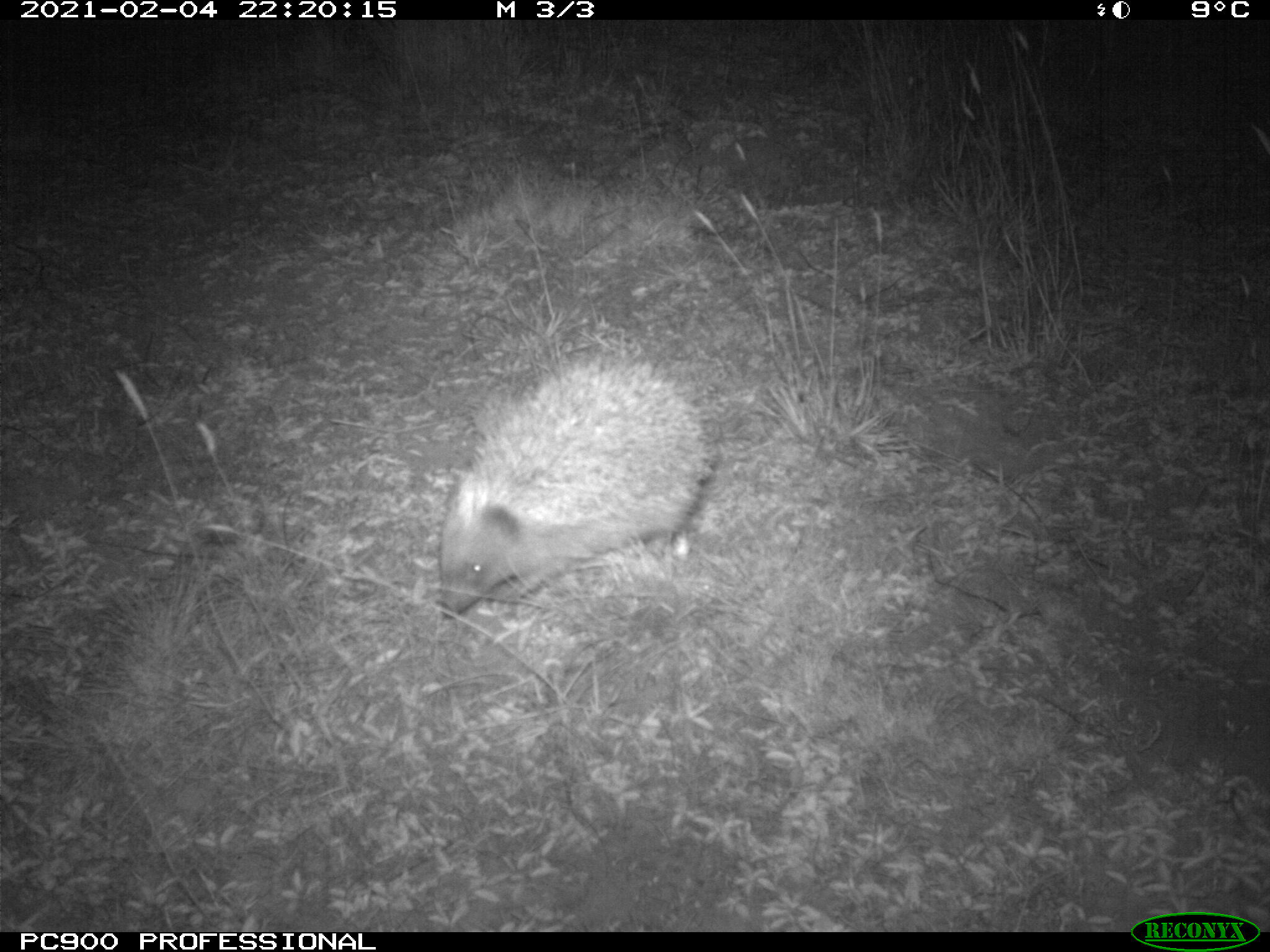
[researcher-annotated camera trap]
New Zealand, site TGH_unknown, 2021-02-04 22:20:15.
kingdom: Animalia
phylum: Chordata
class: Mammalia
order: Eulipotyphla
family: Erinaceidae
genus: Erinaceus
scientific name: Erinaceus europaeus europaeus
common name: european hedgehog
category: hedgehog